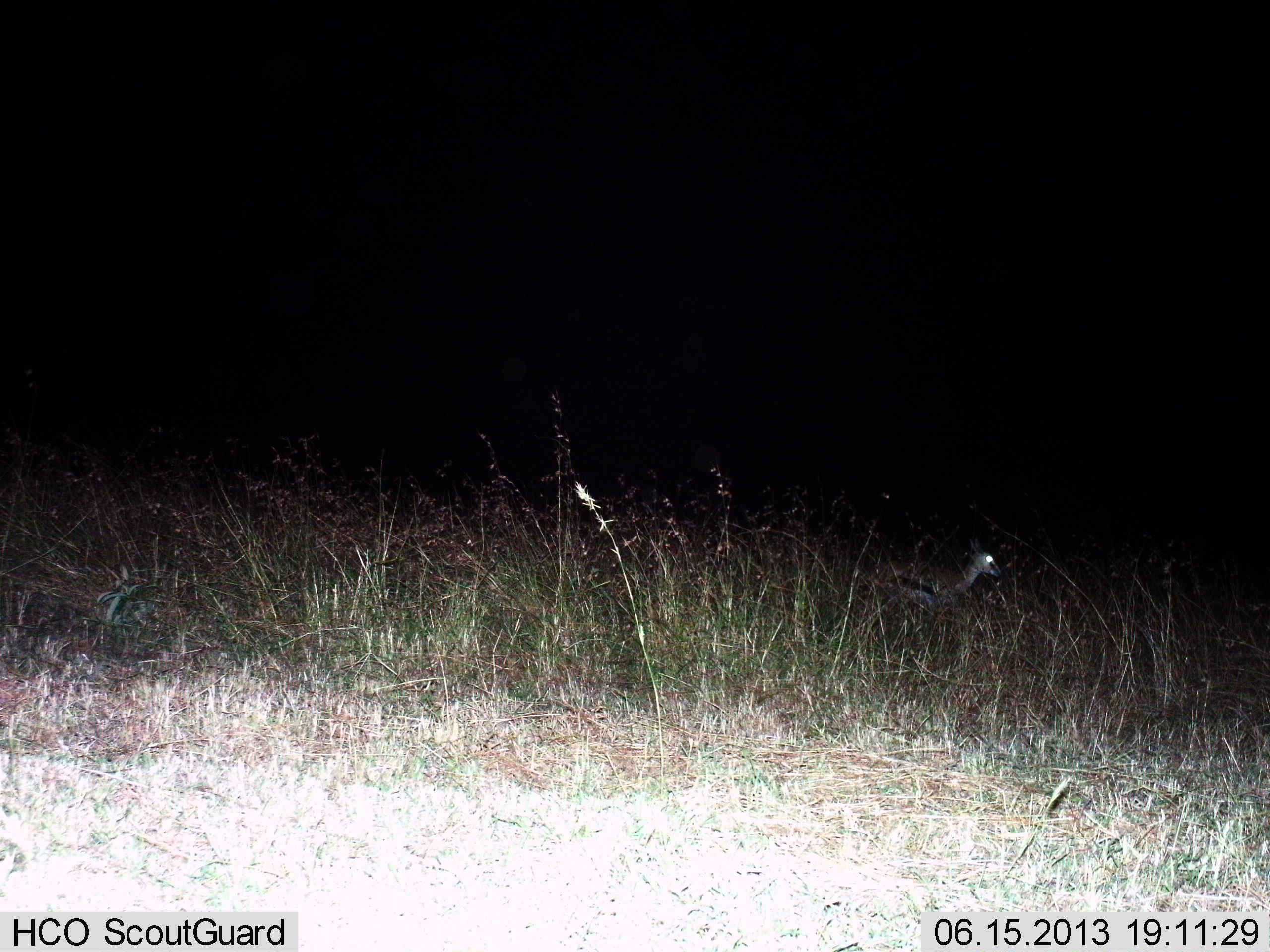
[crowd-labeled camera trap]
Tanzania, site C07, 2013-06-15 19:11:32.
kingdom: Animalia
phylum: Chordata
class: Mammalia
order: Artiodactyla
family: Bovidae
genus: Eudorcas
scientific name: Eudorcas thomsonii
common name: thomson's gazelle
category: gazellethomsons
Gazellethomsons (thomson's gazelle) (Eudorcas thomsonii), count 1. Behavior (volunteer vote fractions): standing 72%, resting 6%, moving 28%, interacting 0%. Young present (vote fraction): 0%. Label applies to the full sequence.